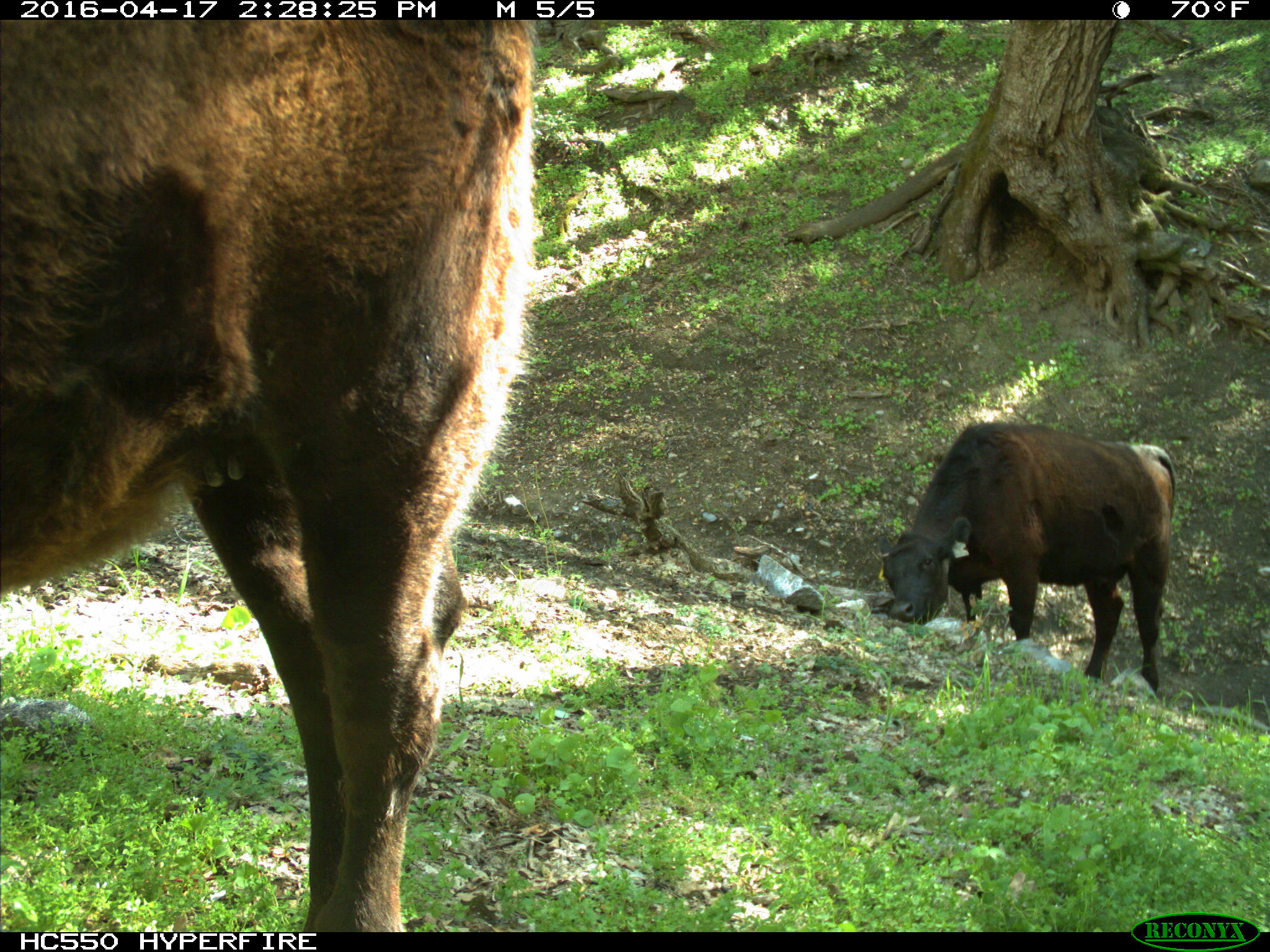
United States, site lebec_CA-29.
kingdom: Animalia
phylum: Chordata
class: Mammalia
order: Artiodactyla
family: Bovidae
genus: Bos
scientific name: Bos taurus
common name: domestic cow